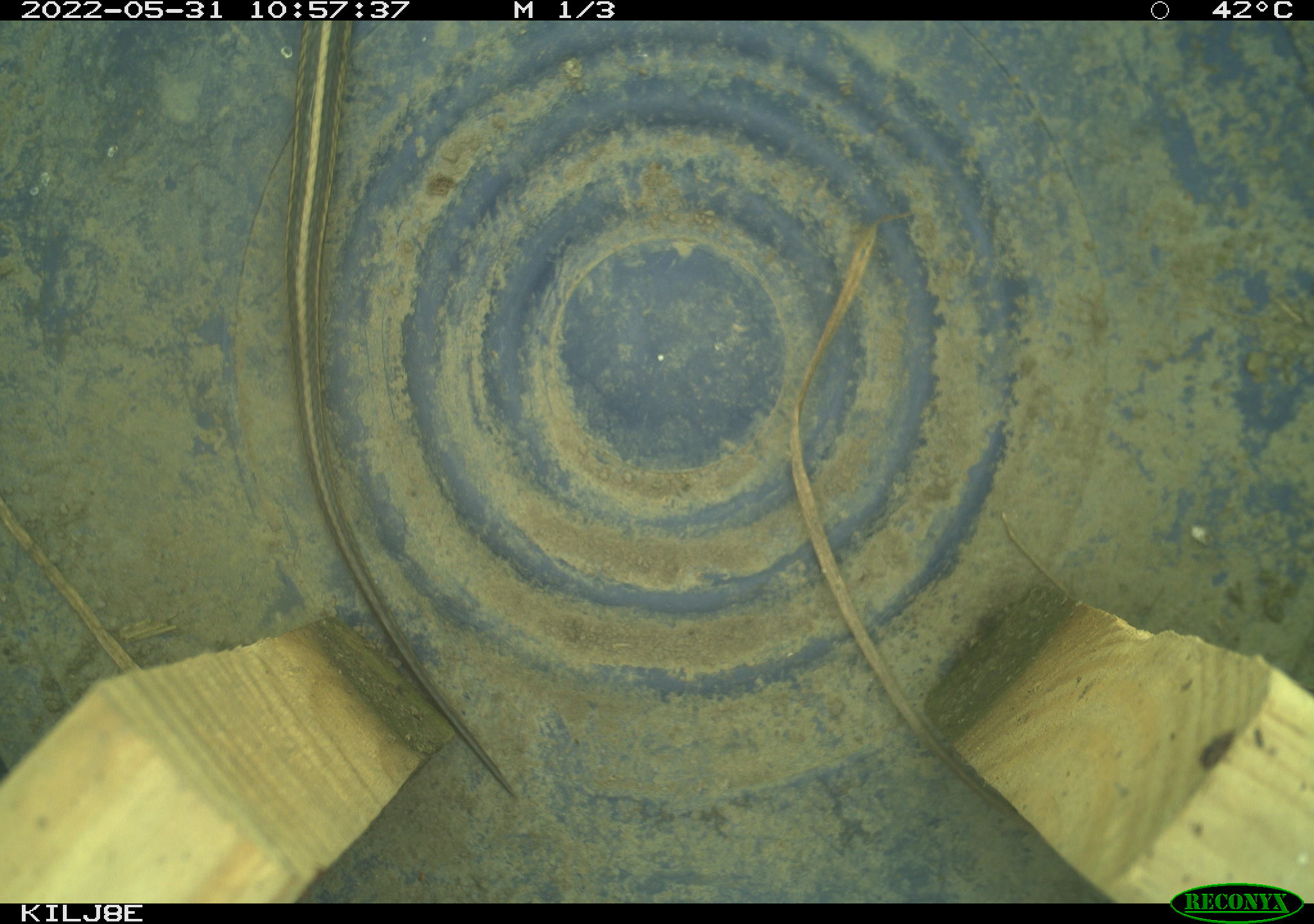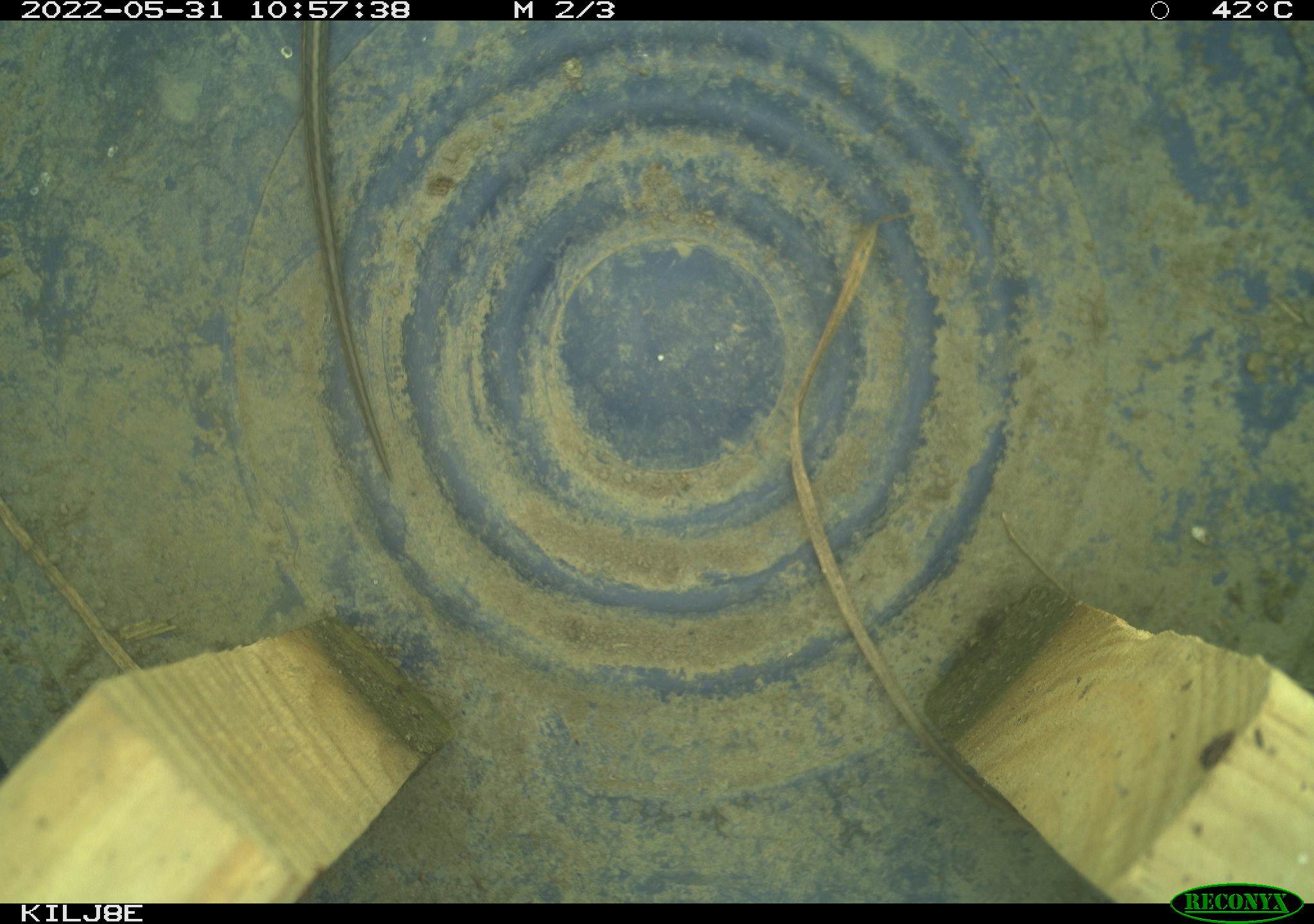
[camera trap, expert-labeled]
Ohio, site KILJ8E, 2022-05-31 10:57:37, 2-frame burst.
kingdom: Animalia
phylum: Chordata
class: Reptilia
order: Squamata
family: Colubridae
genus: Thamnophis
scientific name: Thamnophis radix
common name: plains gartersnake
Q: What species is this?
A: Plains gartersnake (Thamnophis radix).